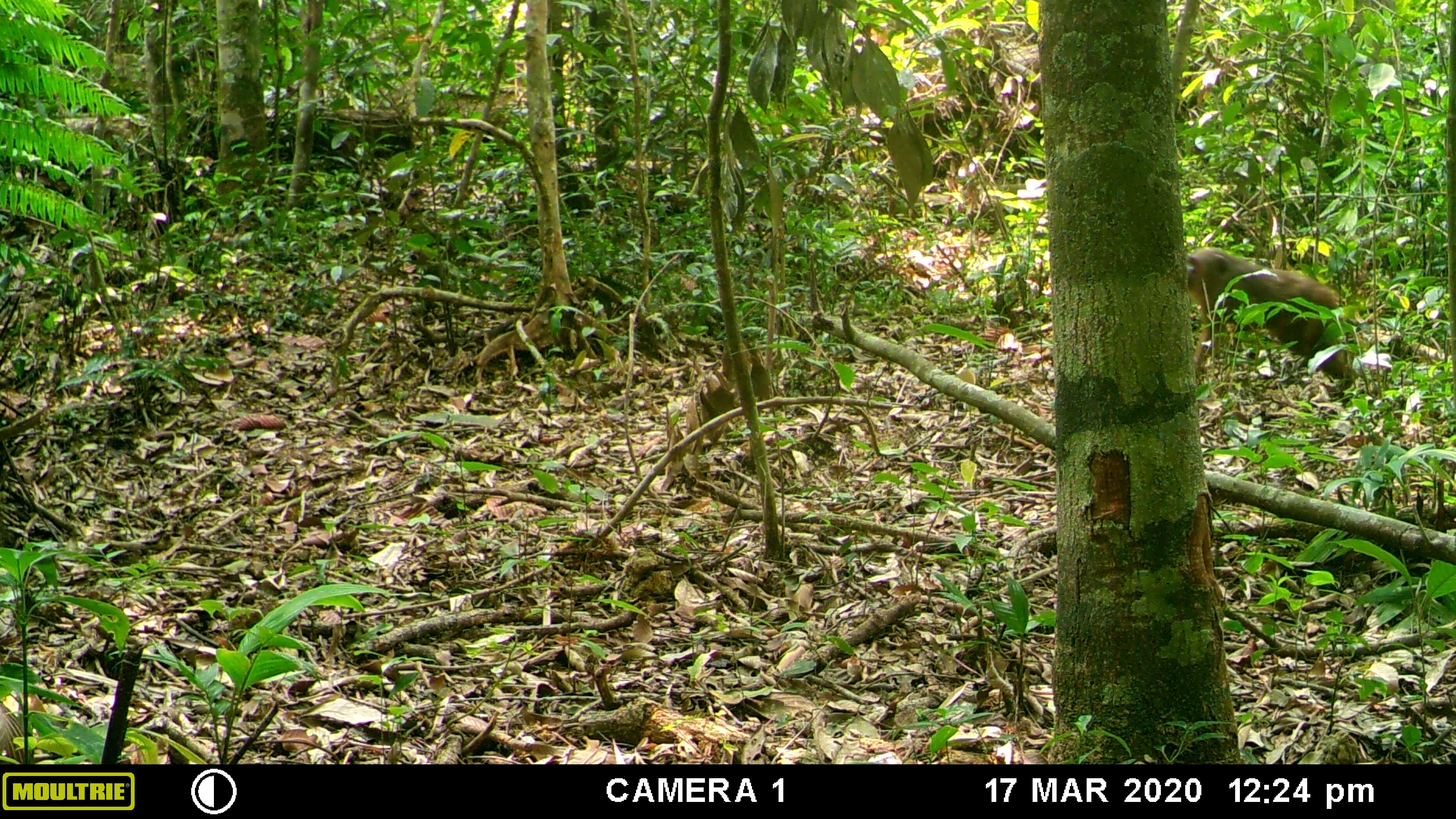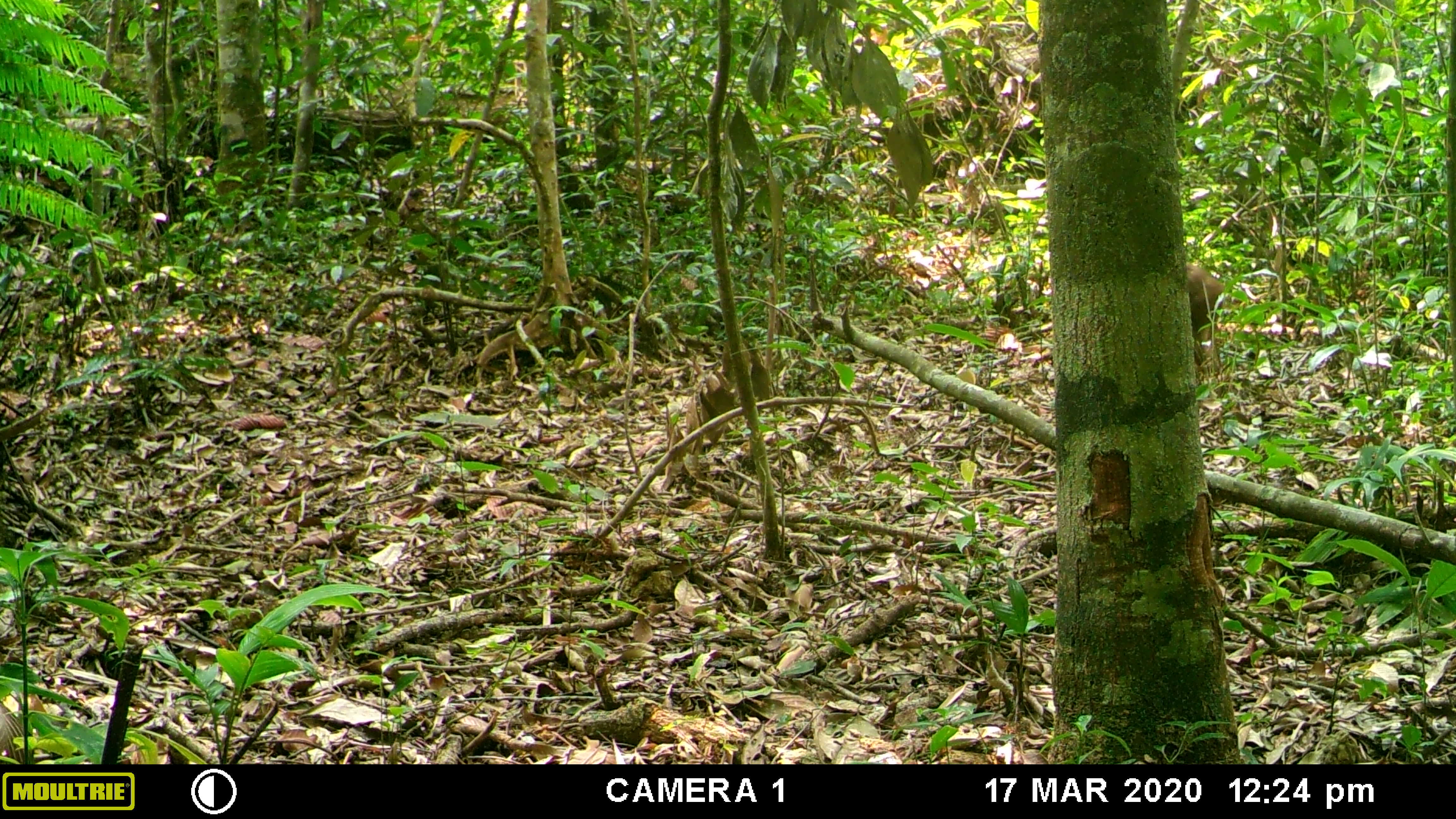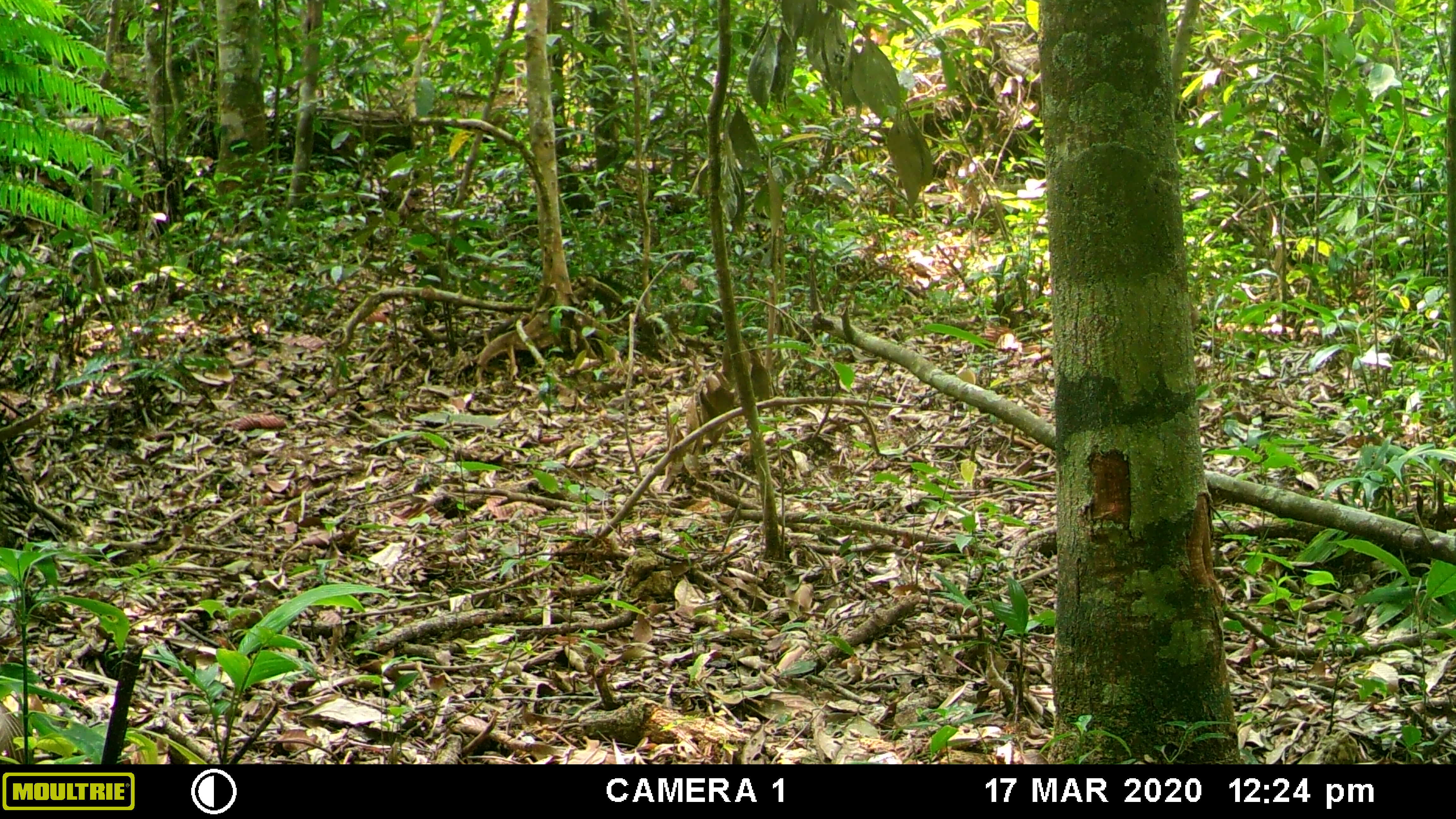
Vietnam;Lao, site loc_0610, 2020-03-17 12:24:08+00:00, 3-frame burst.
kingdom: Animalia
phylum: Chordata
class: Mammalia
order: Primates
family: Cercopithecidae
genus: Macaca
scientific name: Macaca arctoides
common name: stump-tailed macaque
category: stump tailed macaque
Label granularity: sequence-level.